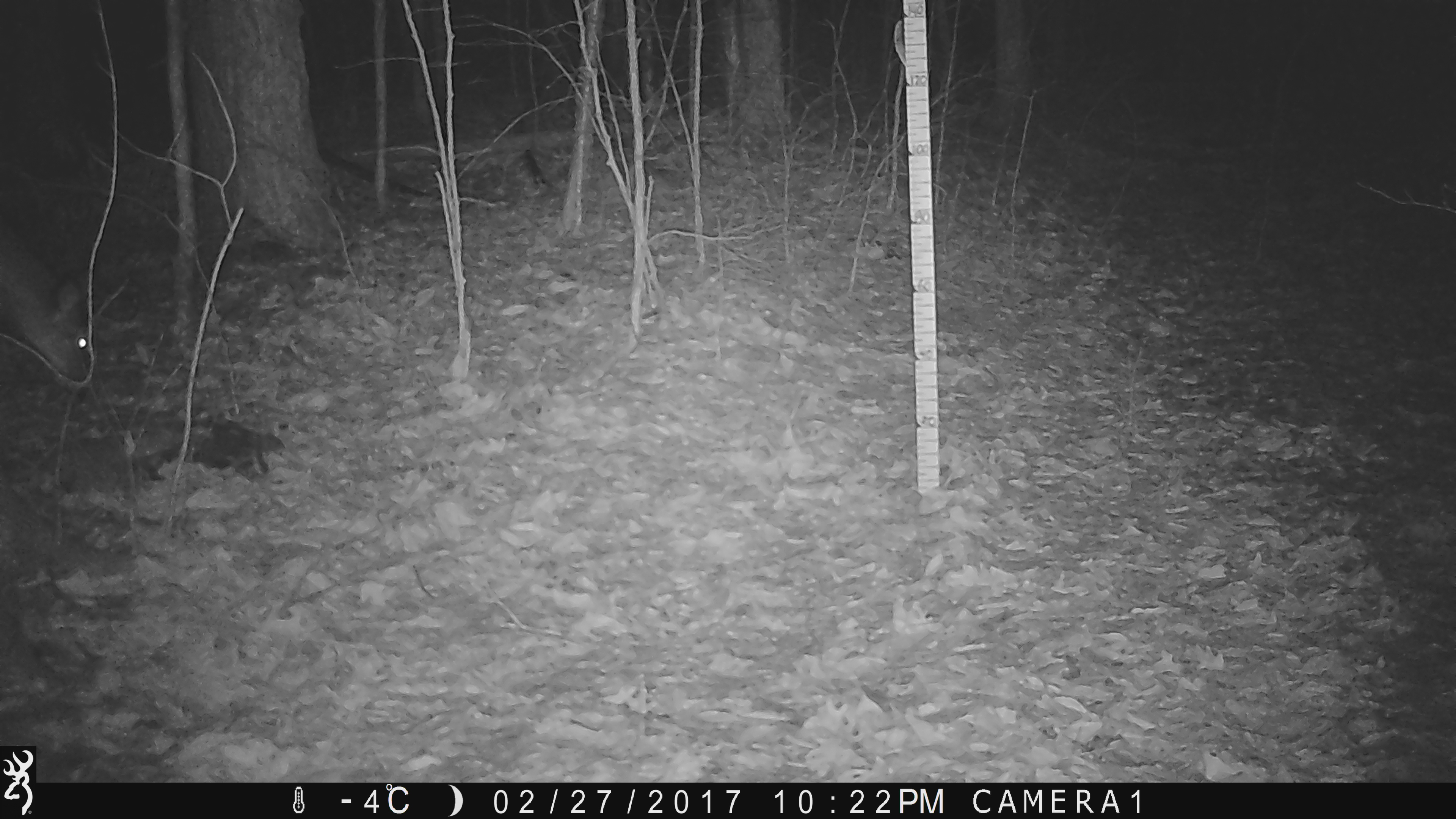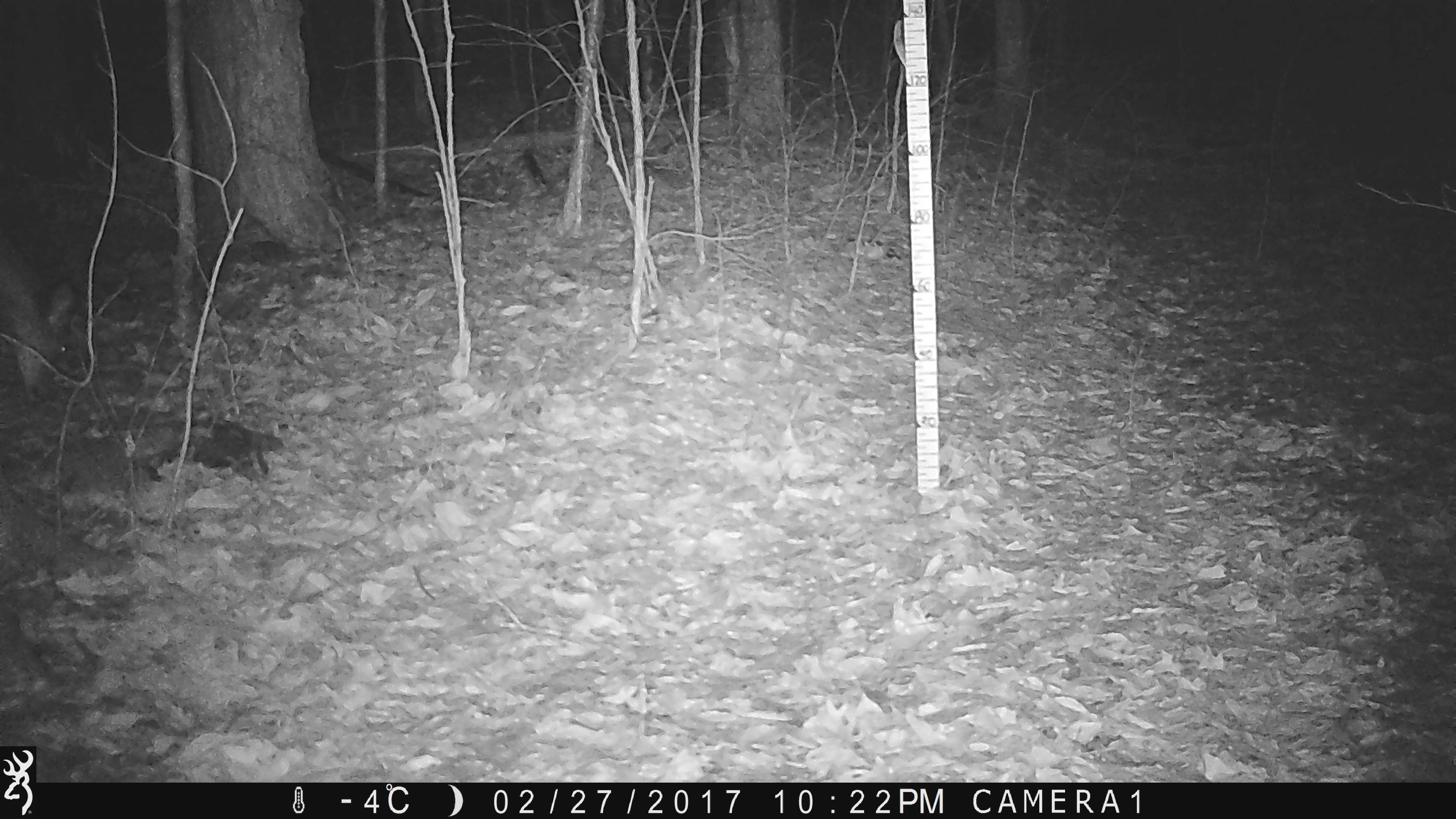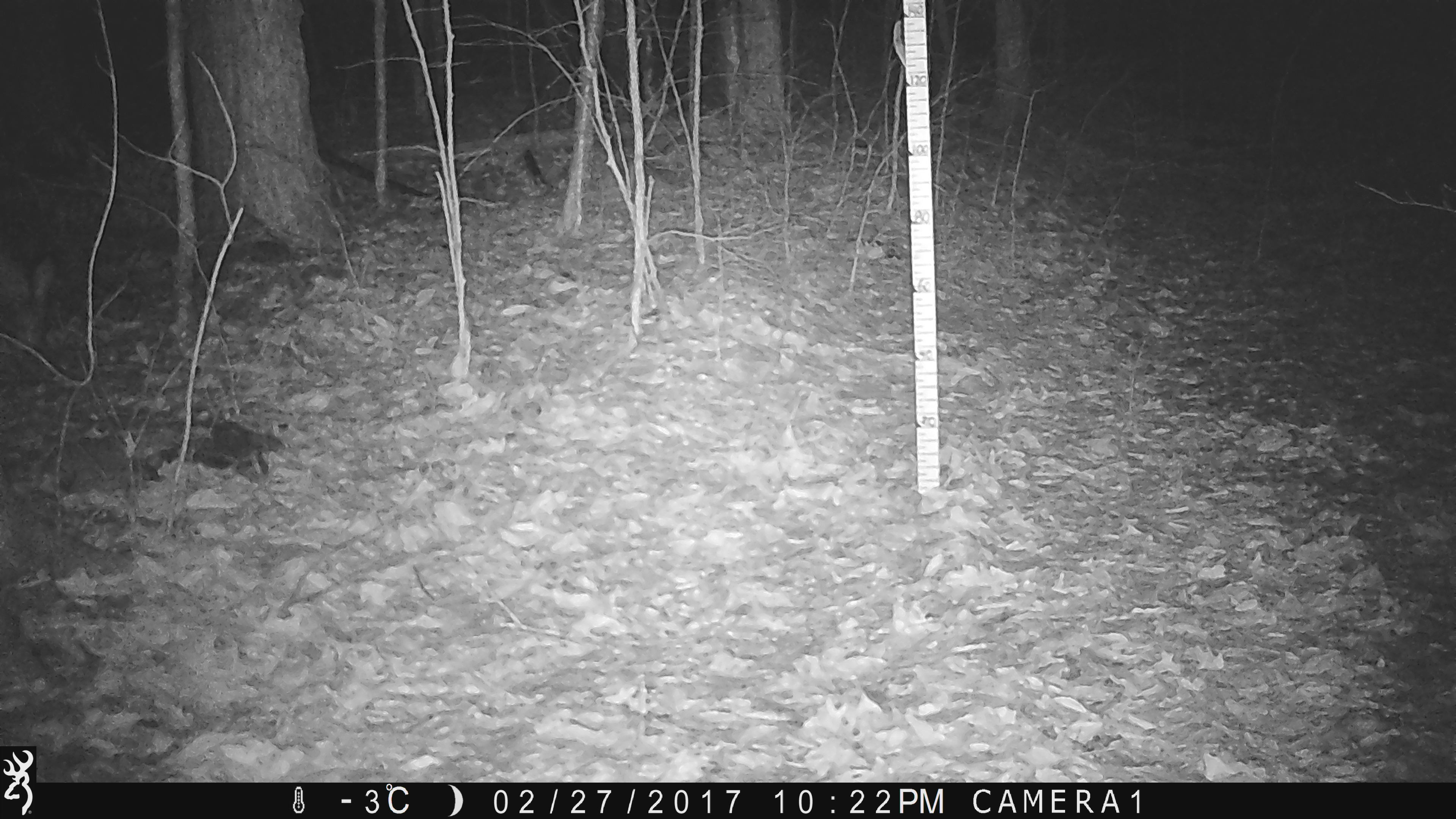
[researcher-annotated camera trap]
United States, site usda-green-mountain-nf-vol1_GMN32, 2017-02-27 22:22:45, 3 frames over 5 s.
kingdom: Animalia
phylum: Chordata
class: Mammalia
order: Artiodactyla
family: Cervidae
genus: Odocoileus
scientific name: Odocoileus virginianus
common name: white-tailed deer